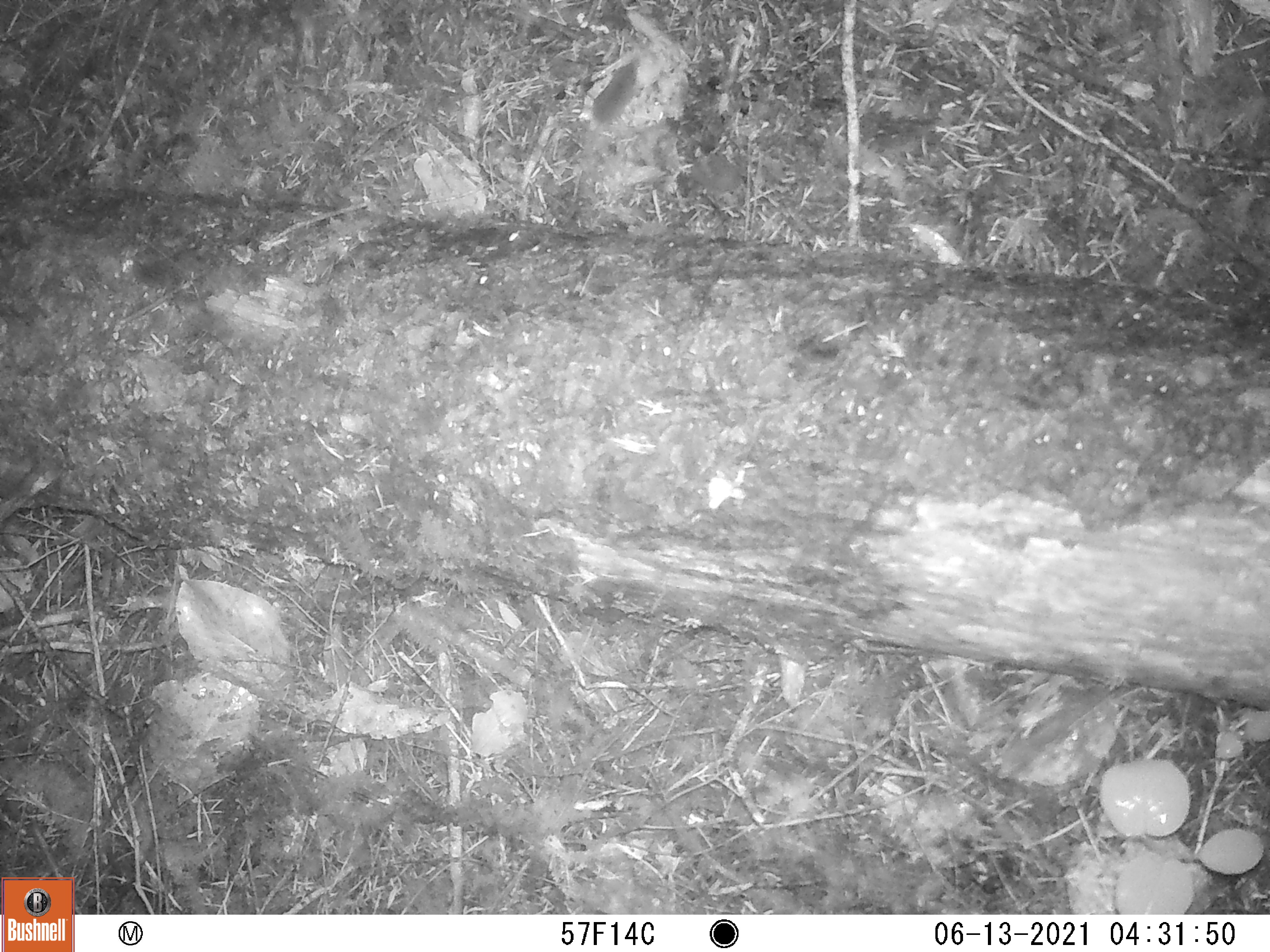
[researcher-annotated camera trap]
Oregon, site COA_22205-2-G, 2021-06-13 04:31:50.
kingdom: Animalia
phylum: Chordata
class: Mammalia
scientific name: Mammalia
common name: small mammal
Small mammal (Mammalia).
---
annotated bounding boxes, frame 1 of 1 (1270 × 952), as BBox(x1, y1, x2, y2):
small mammal: BBox(523, 22, 693, 200)